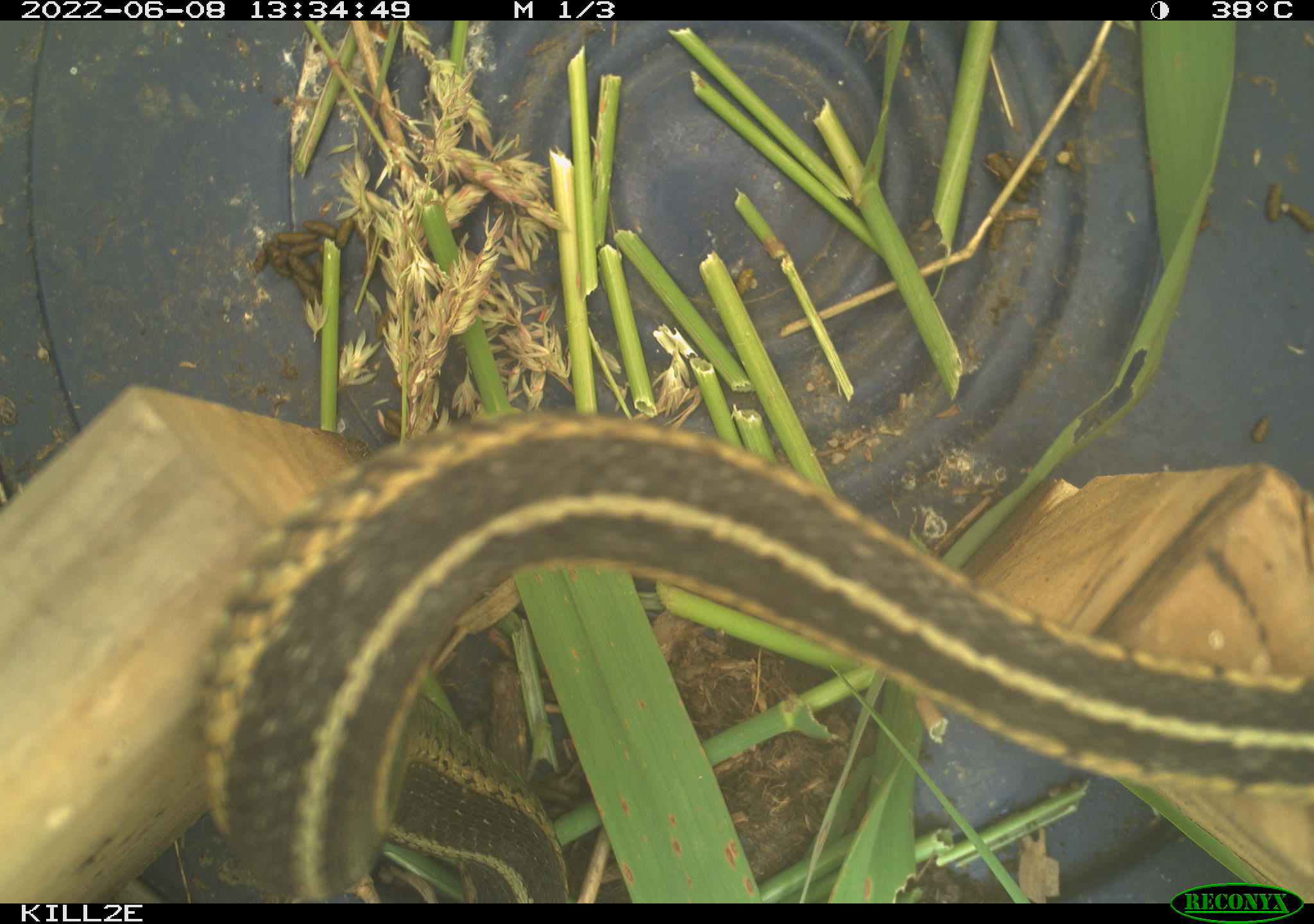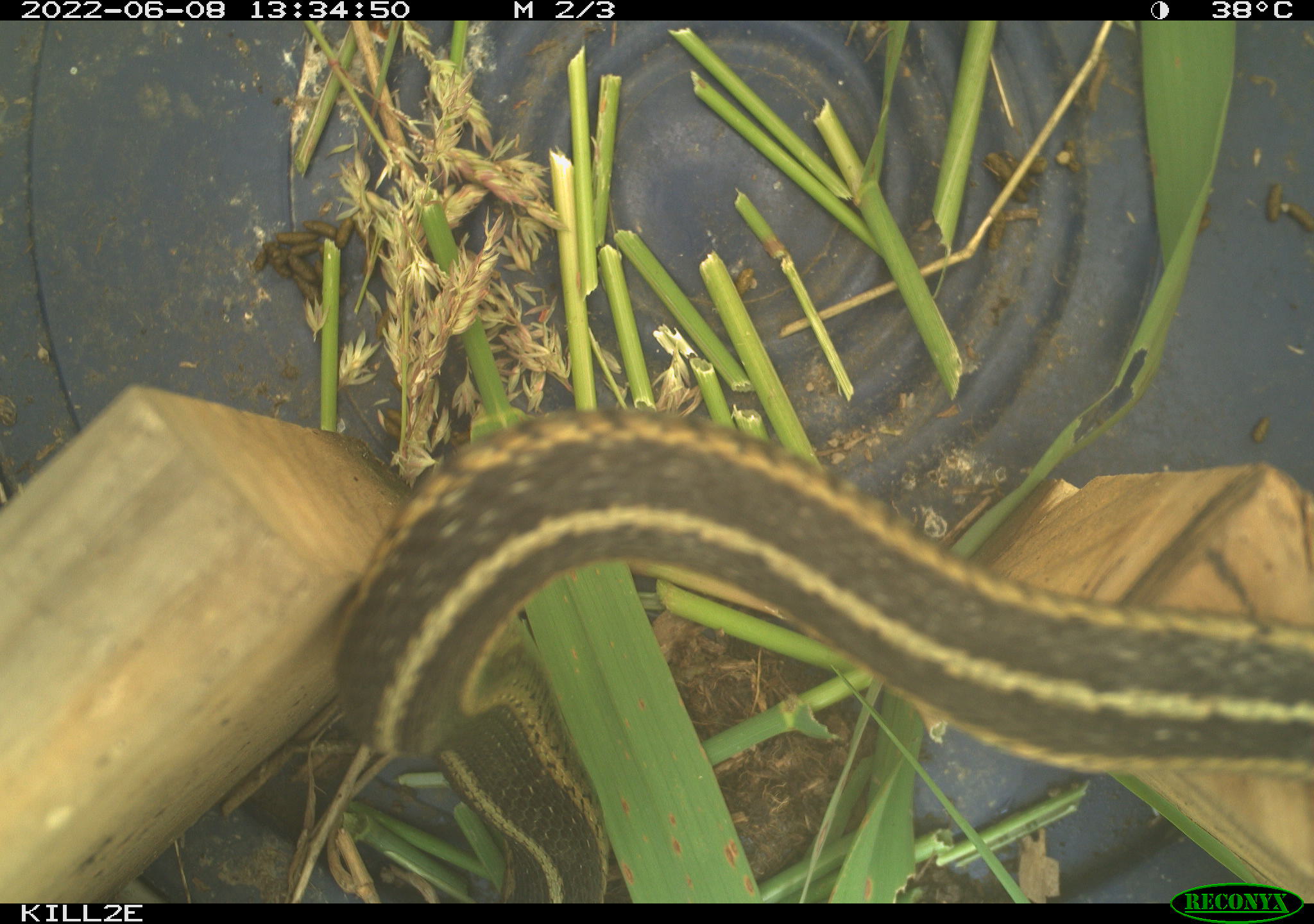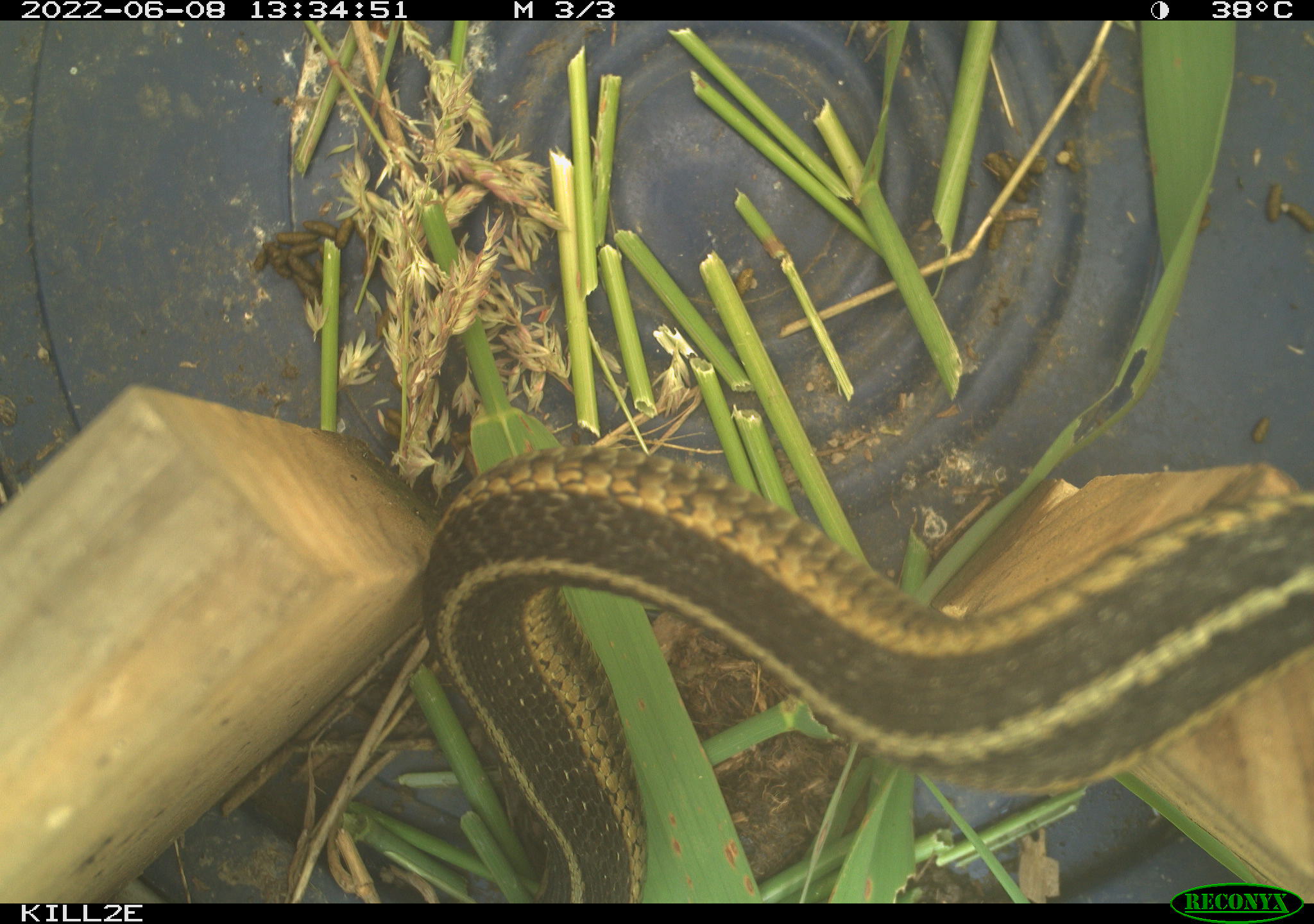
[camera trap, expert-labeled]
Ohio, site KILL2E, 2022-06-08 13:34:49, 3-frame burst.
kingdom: Animalia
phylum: Chordata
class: Reptilia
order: Squamata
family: Colubridae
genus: Thamnophis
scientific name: Thamnophis sirtalis sirtalis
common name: eastern gartersnake